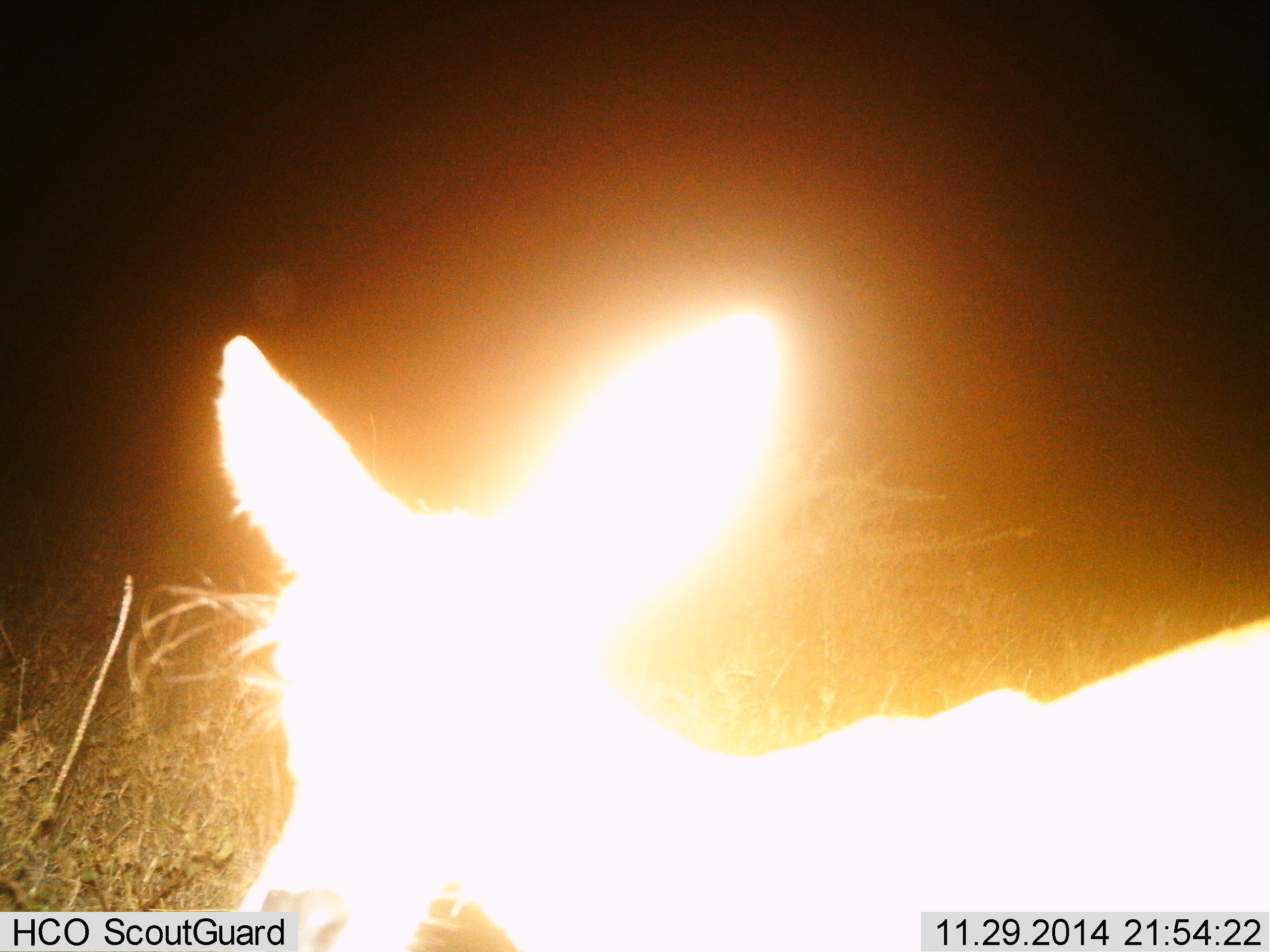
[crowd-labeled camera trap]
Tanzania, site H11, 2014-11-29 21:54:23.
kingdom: Animalia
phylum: Chordata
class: Mammalia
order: Artiodactyla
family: Bovidae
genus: Eudorcas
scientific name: Eudorcas thomsonii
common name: thomson's gazelle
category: gazellethomsons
Gazellethomsons (thomson's gazelle) (Eudorcas thomsonii), count 1. Behavior (volunteer vote fractions): standing 100%, resting 0%, moving 0%, interacting 0%. Young present (vote fraction): 0%. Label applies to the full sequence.